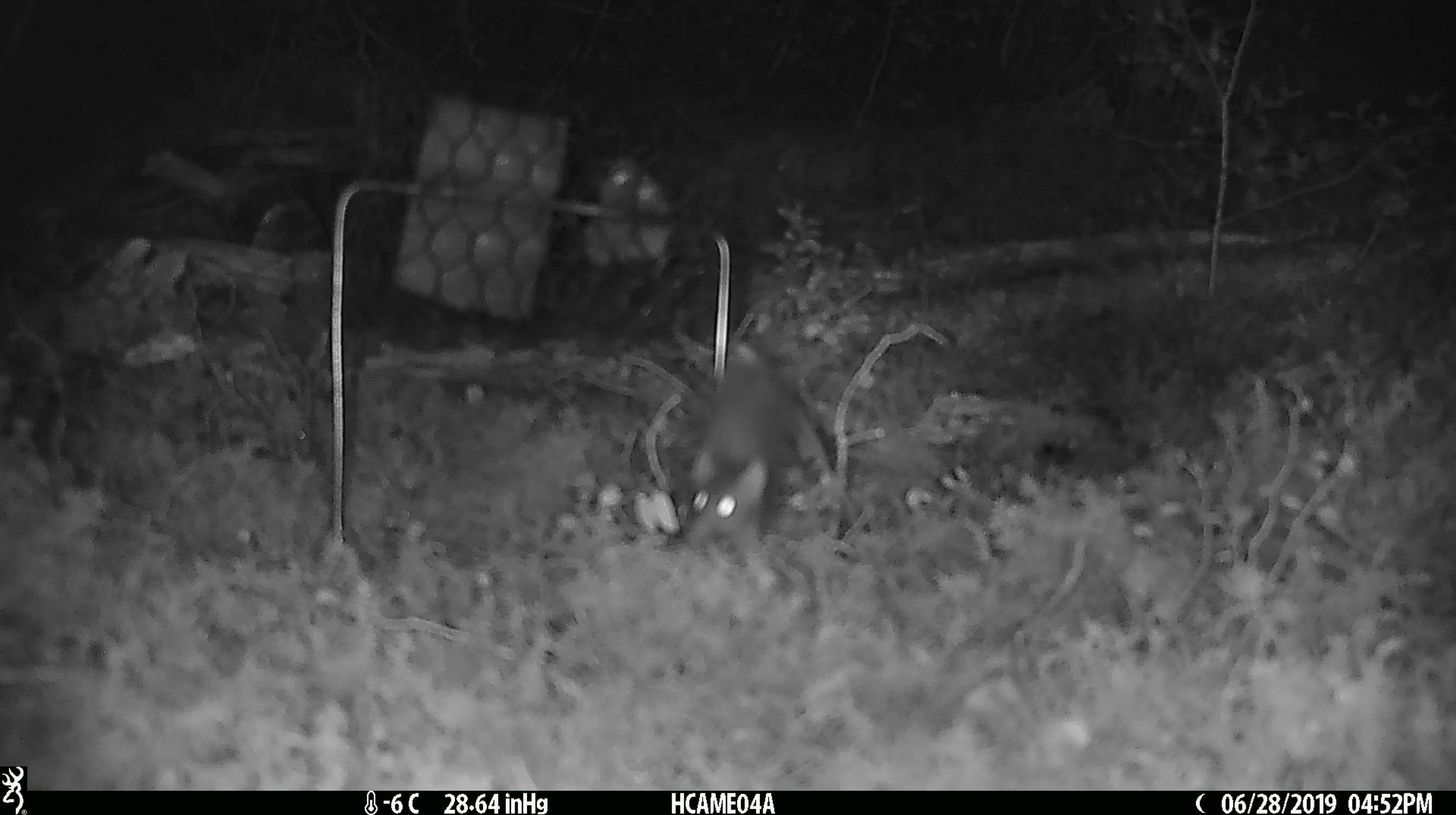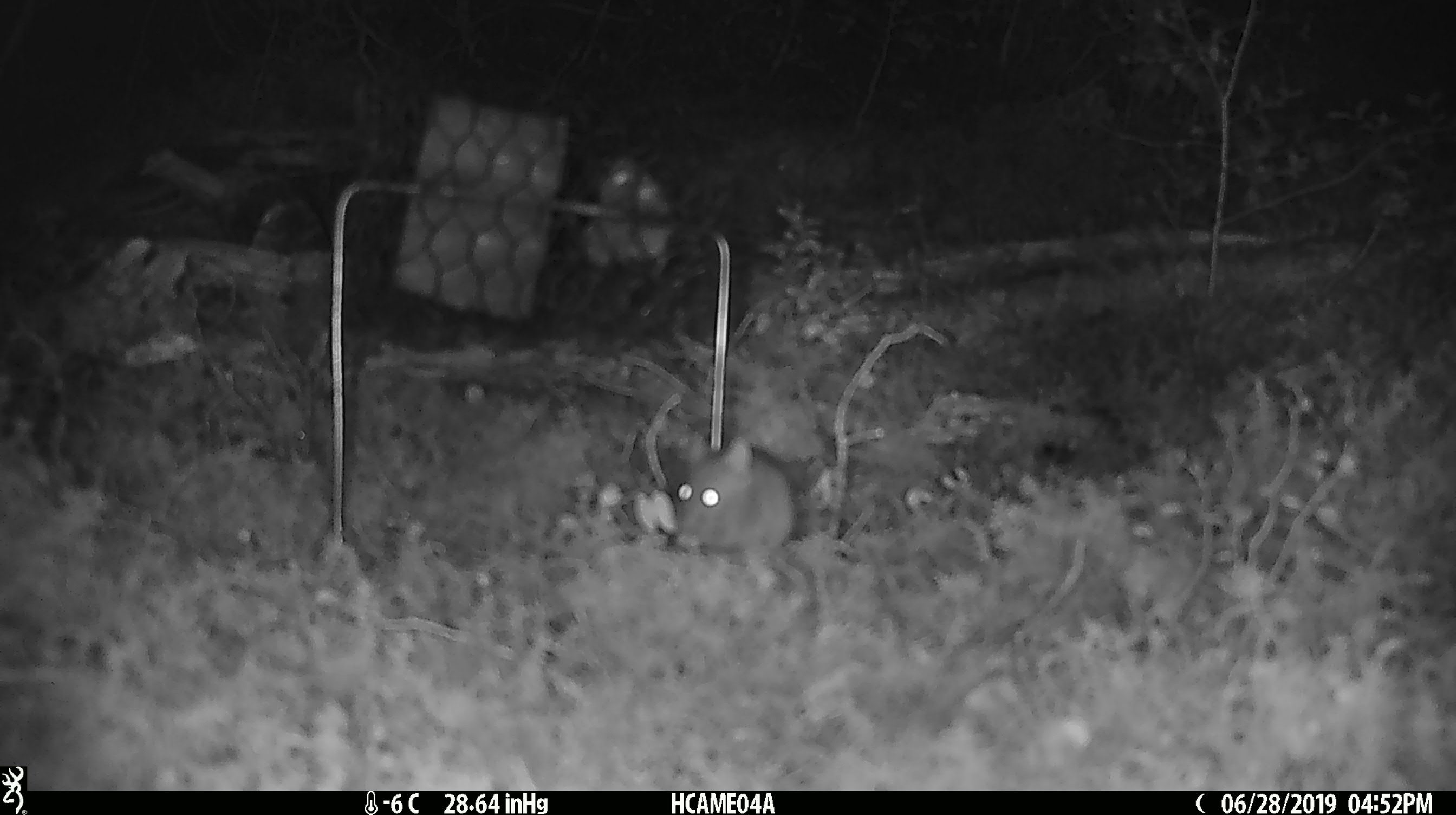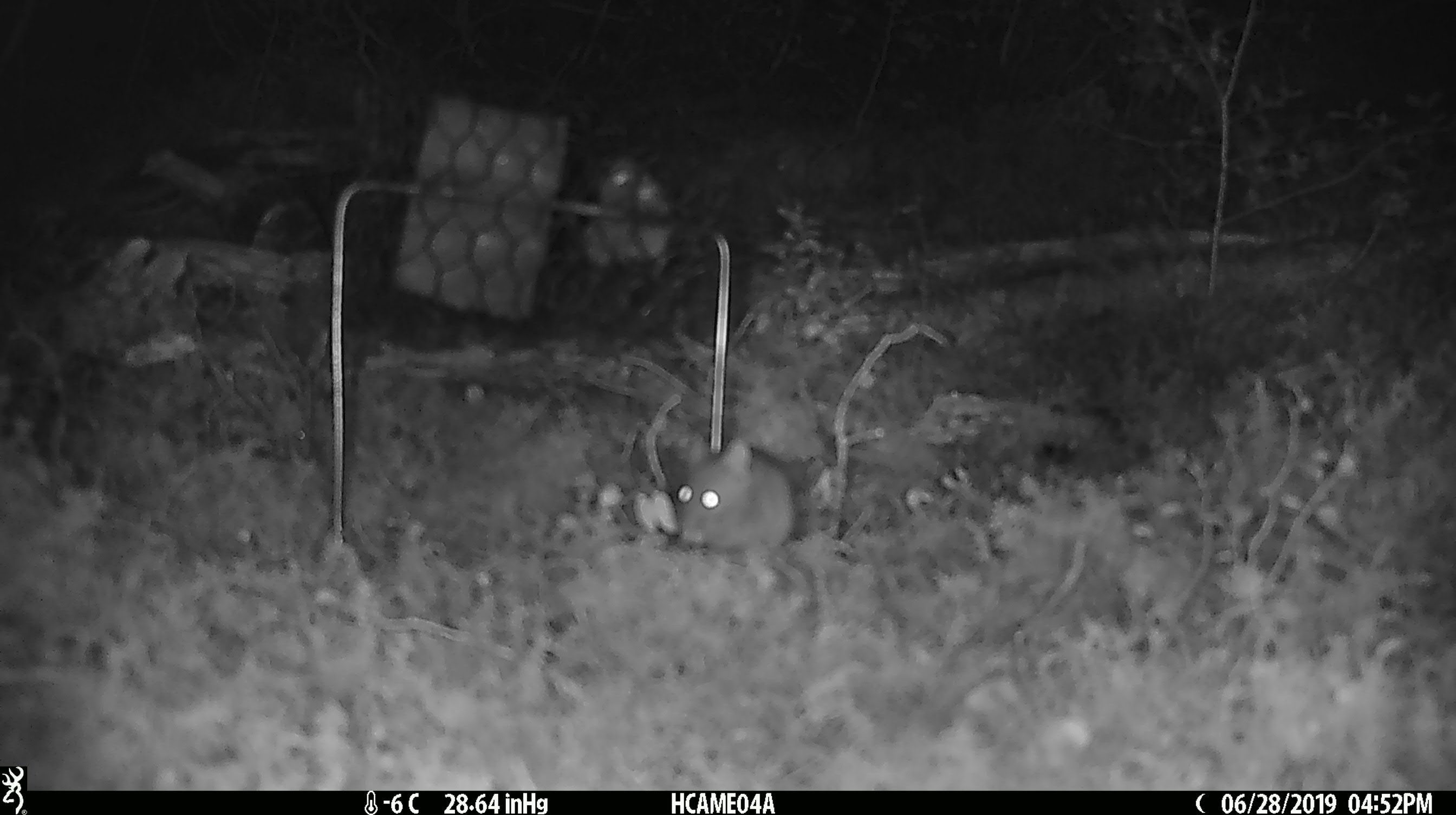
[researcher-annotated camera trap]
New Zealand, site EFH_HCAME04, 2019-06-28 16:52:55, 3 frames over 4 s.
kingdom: Animalia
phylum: Chordata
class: Mammalia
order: Rodentia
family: Muridae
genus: Mus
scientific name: Mus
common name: mouse